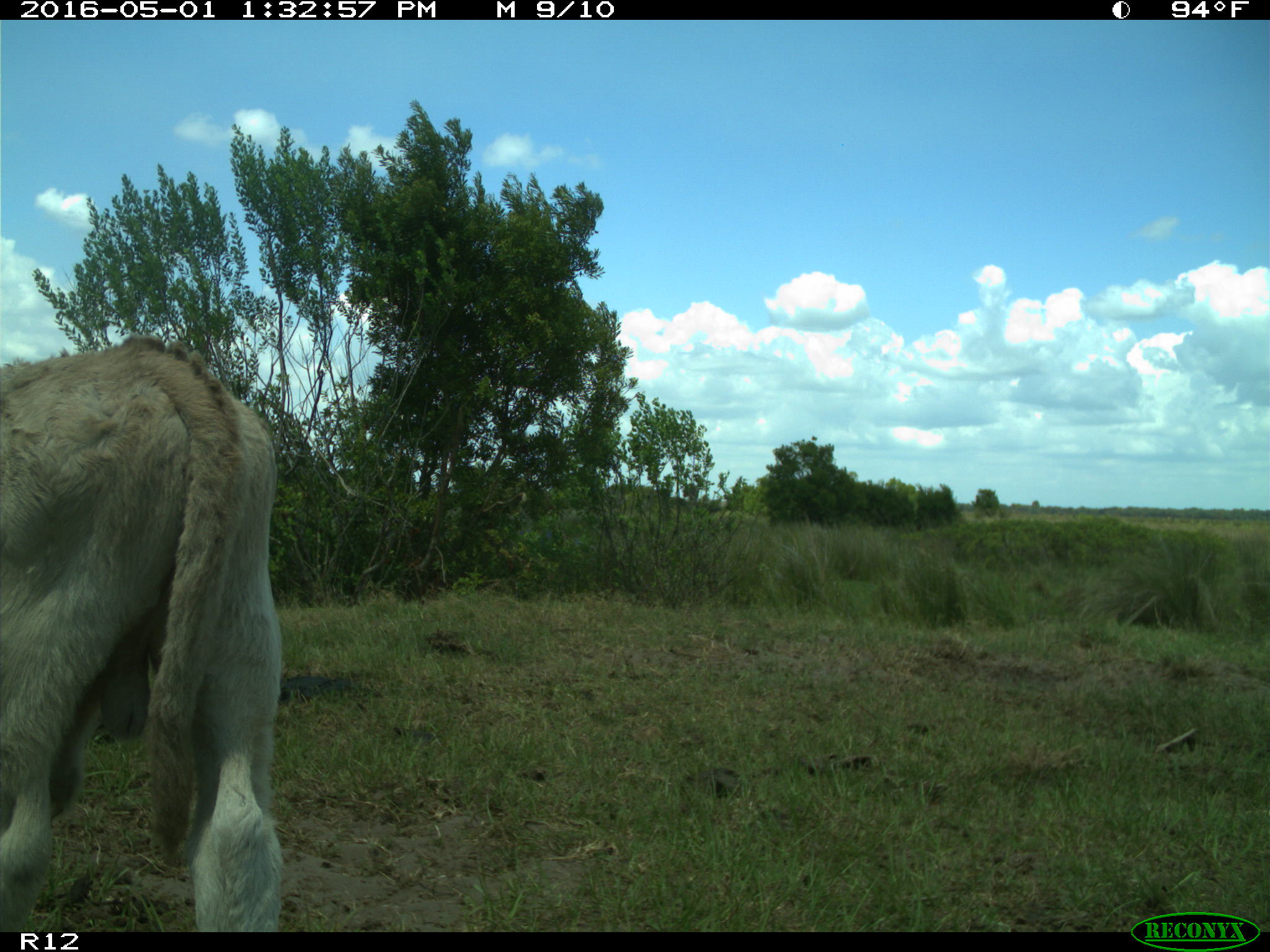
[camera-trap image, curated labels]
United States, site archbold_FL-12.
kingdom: Animalia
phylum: Chordata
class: Mammalia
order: Artiodactyla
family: Bovidae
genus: Bos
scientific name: Bos taurus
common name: domestic cow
Bos taurus (domestic cow).